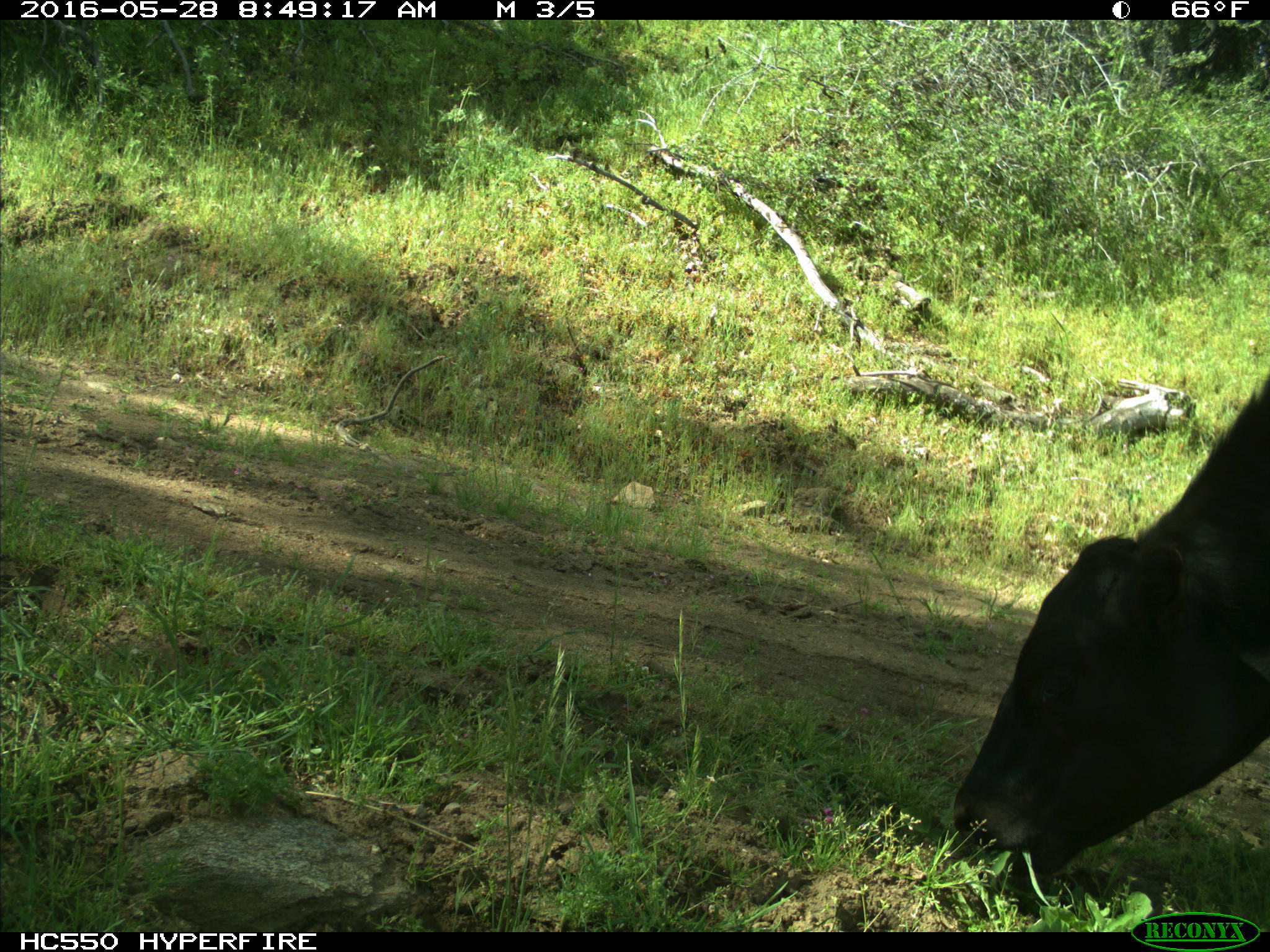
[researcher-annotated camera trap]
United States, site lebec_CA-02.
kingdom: Animalia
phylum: Chordata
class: Mammalia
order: Artiodactyla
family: Bovidae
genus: Bos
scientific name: Bos taurus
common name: domestic cow